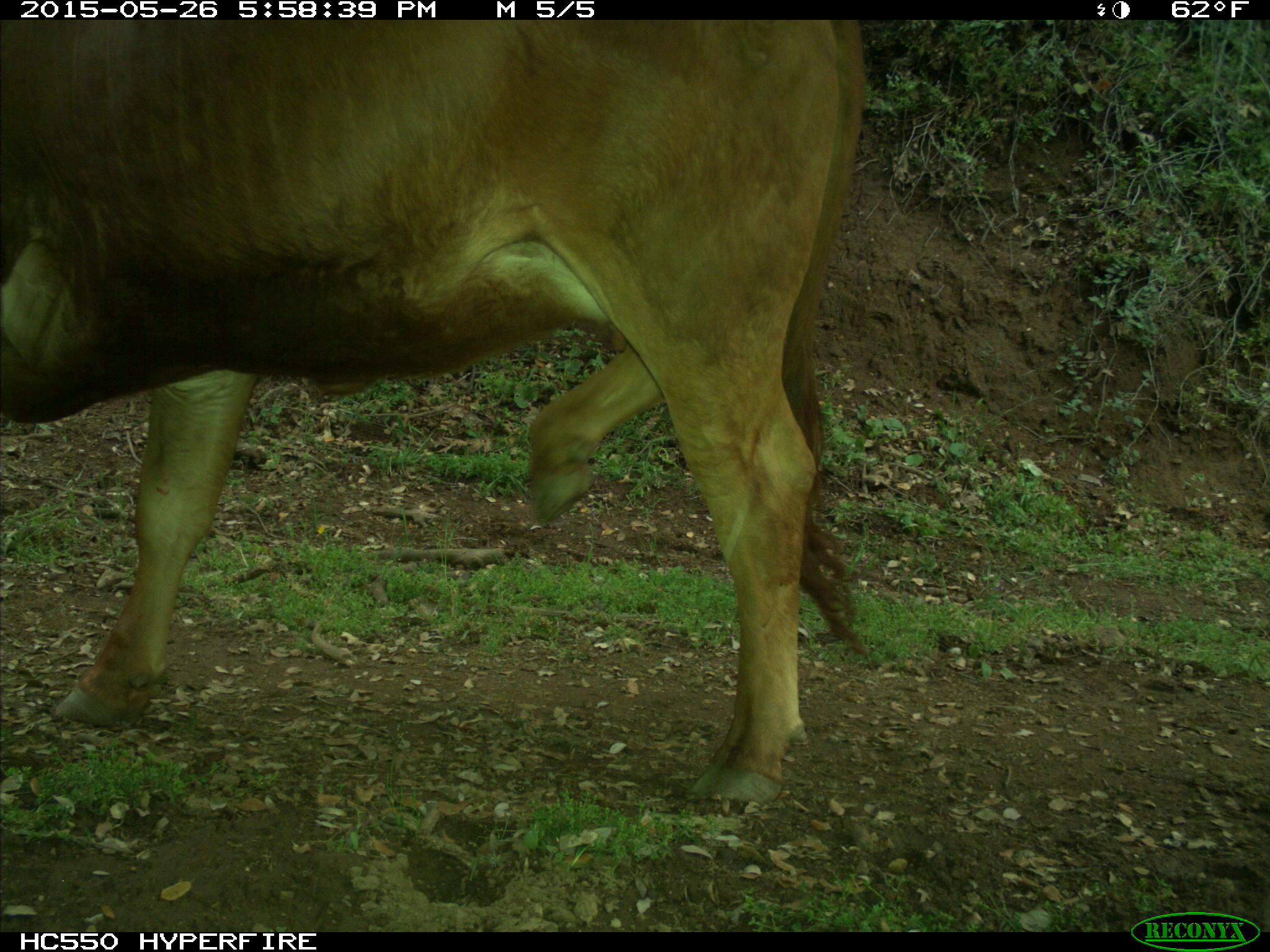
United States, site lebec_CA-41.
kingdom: Animalia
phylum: Chordata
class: Mammalia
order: Artiodactyla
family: Bovidae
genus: Bos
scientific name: Bos taurus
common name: domestic cow